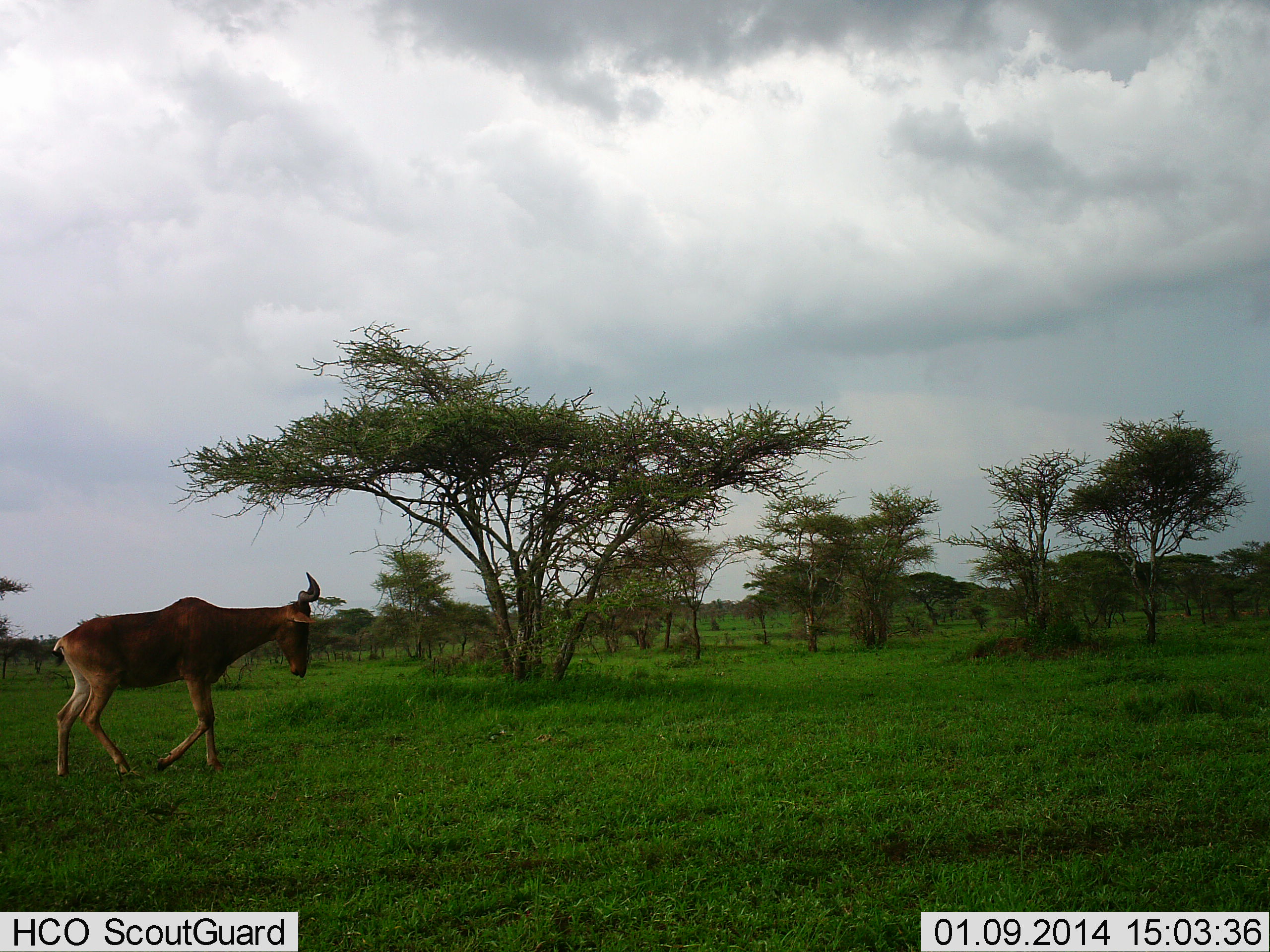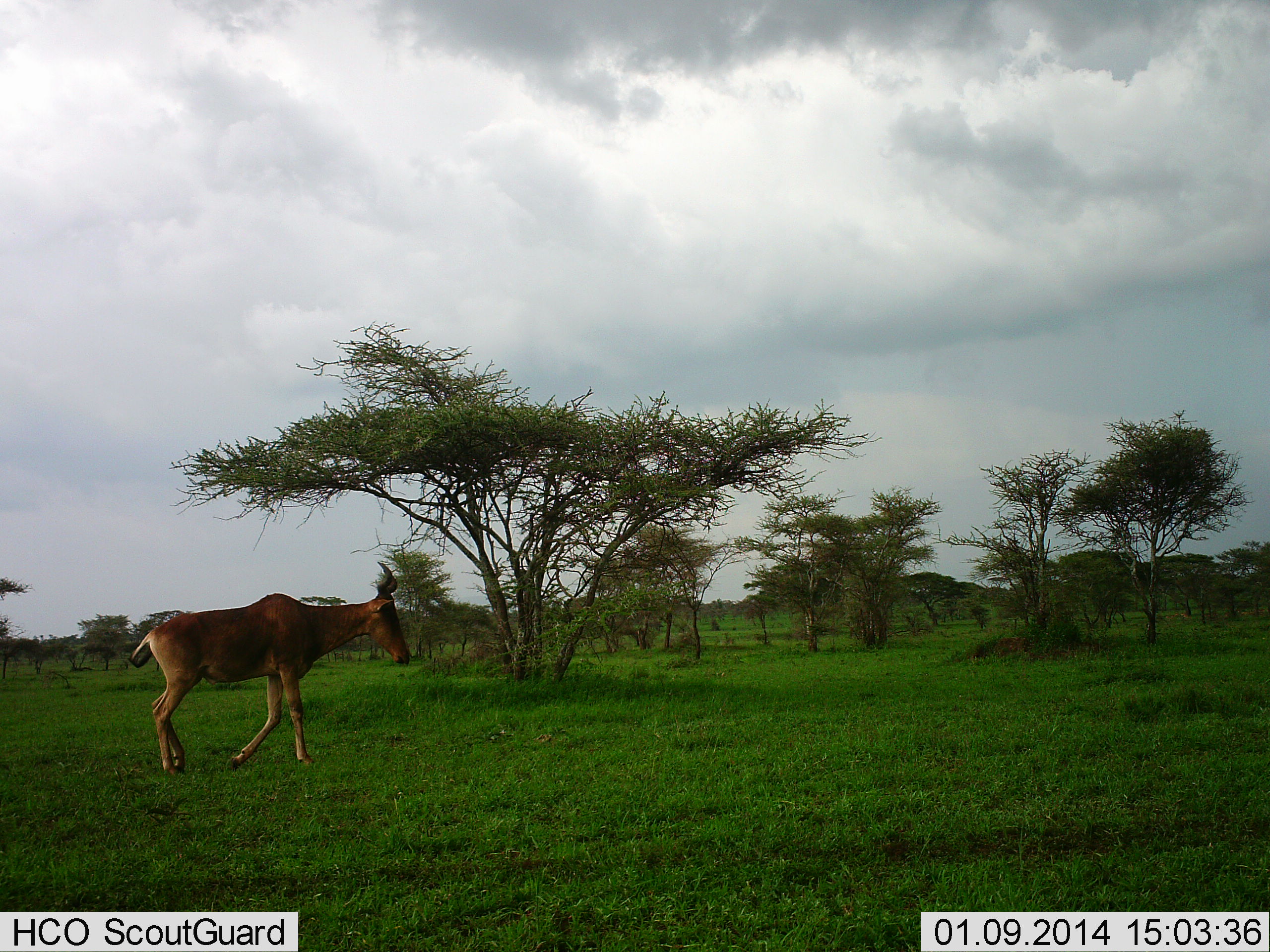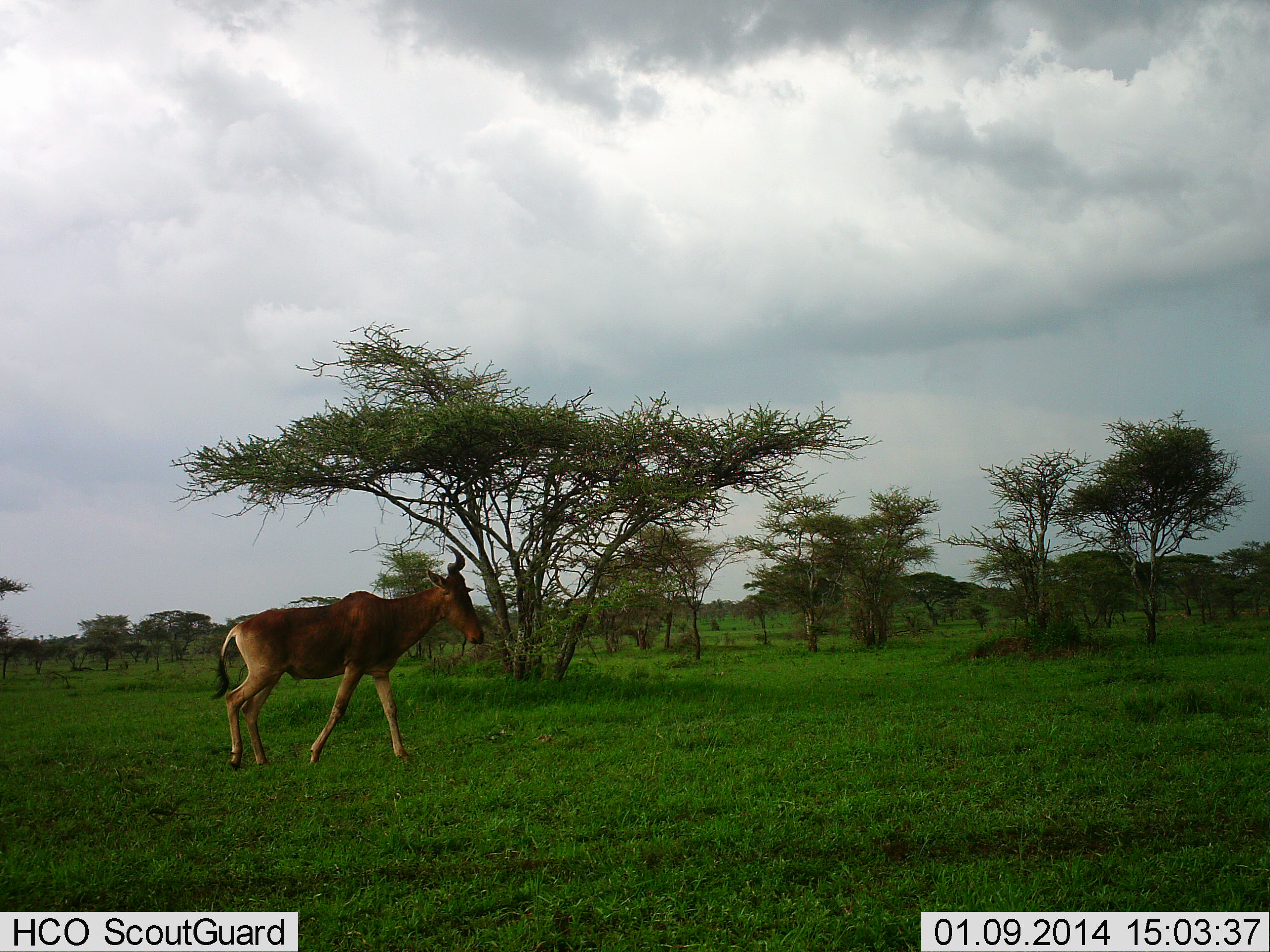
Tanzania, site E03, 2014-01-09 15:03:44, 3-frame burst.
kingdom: Animalia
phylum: Chordata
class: Mammalia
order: Artiodactyla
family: Bovidae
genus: Alcelaphus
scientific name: Alcelaphus buselaphus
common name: hartebeest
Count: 1.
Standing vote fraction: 0%.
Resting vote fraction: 0%.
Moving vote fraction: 100%.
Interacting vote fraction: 0%.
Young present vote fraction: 0%.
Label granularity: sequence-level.